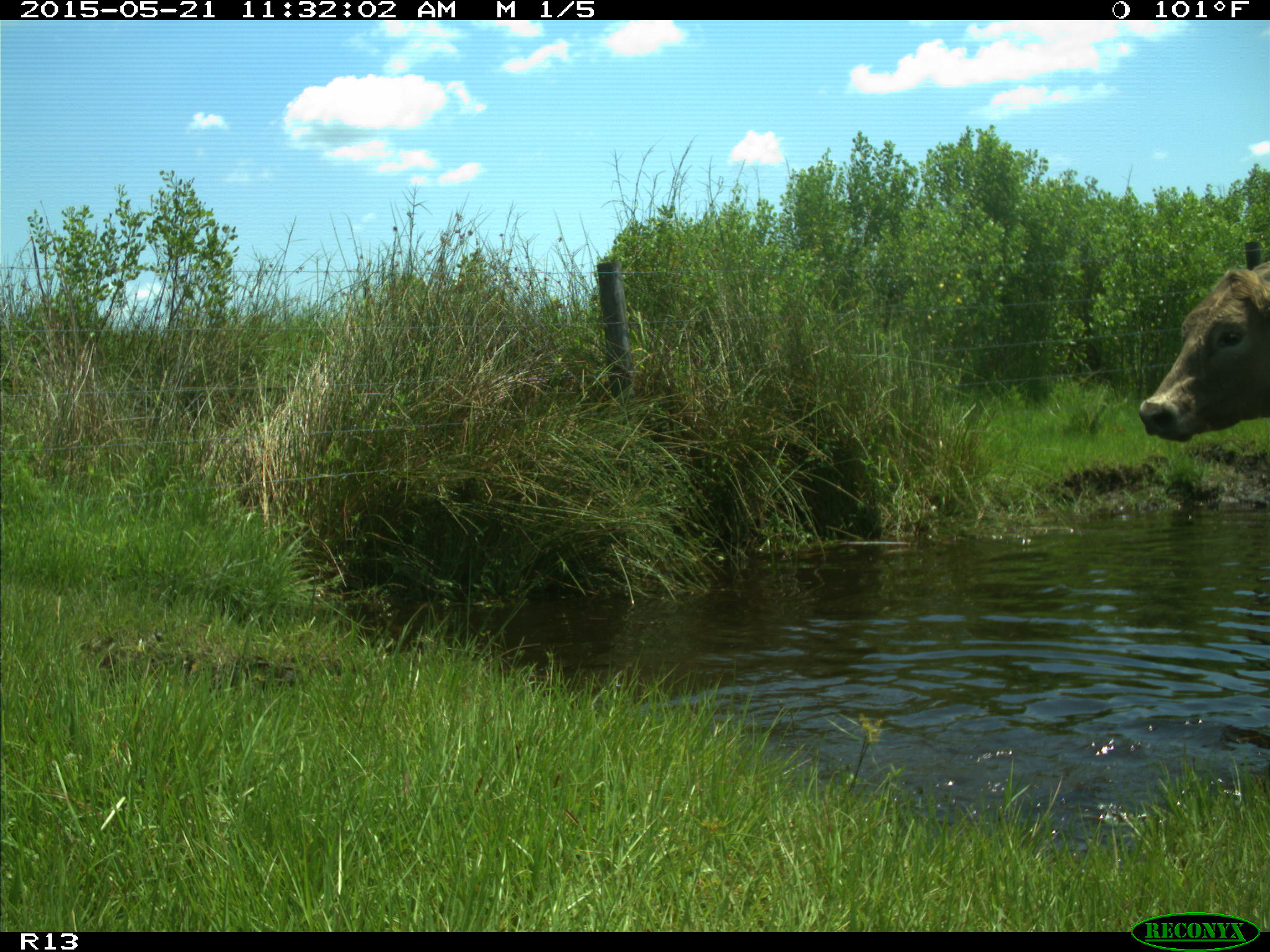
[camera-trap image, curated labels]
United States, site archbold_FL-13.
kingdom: Animalia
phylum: Chordata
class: Mammalia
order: Artiodactyla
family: Bovidae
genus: Bos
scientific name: Bos taurus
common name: domestic cow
Bos taurus (domestic cow).